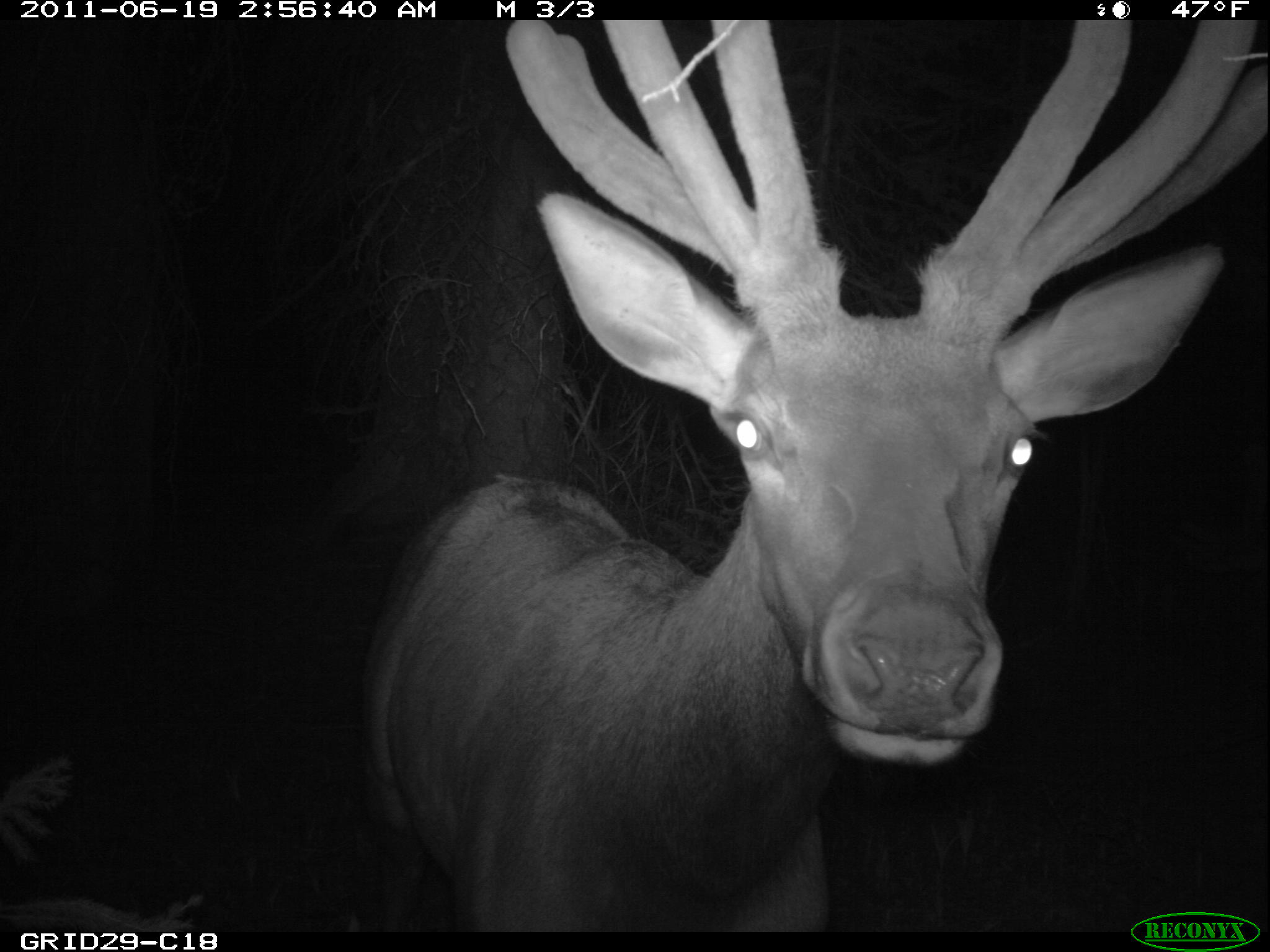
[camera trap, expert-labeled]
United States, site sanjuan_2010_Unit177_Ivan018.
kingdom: Animalia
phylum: Chordata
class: Mammalia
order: Artiodactyla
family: Cervidae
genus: Cervus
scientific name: Cervus elaphus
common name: red deer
Cervus elaphus (red deer).